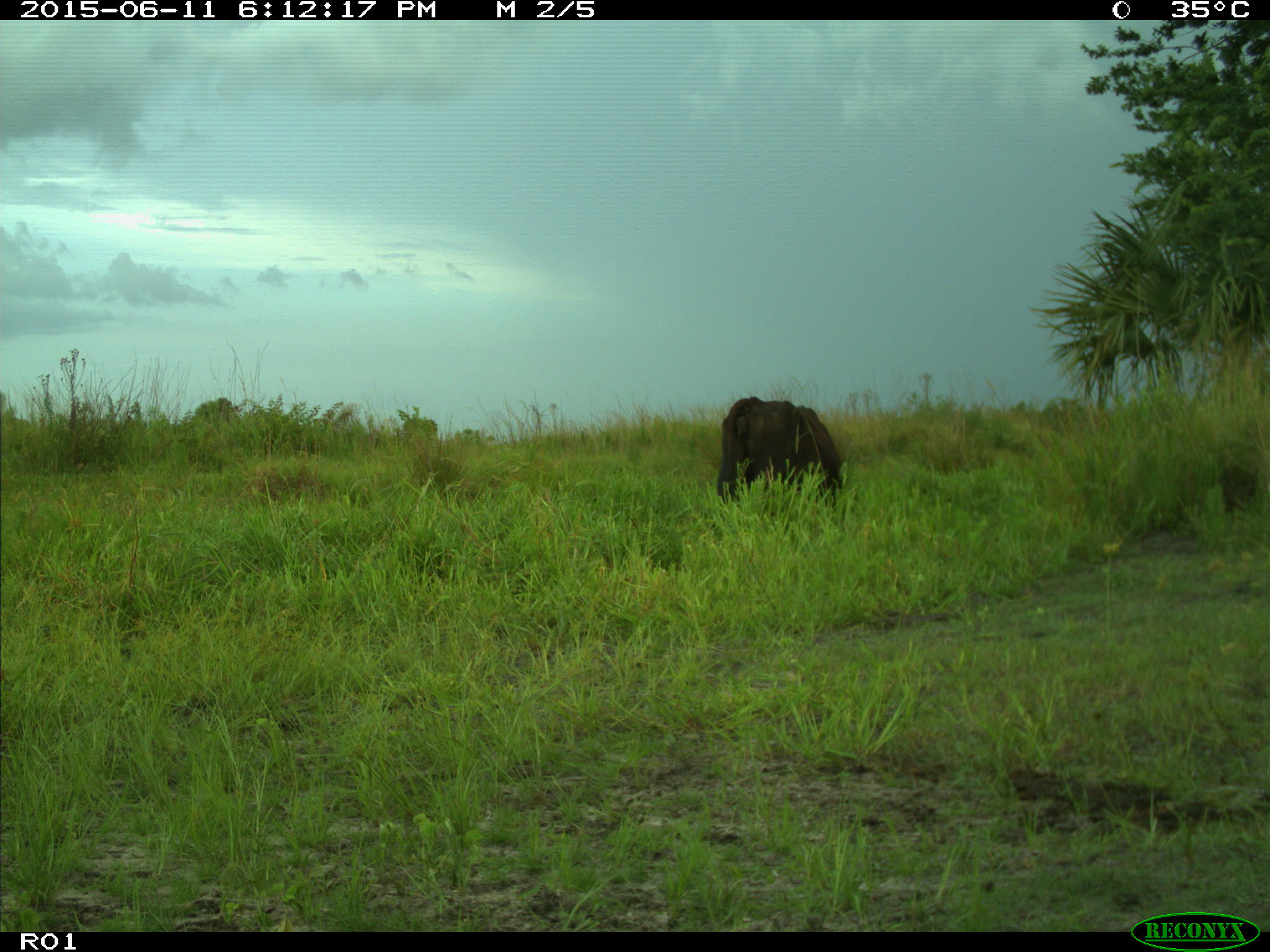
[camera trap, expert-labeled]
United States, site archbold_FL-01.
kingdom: Animalia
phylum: Chordata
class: Mammalia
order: Artiodactyla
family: Bovidae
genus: Bos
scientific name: Bos taurus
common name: domestic cow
Bos taurus (domestic cow).